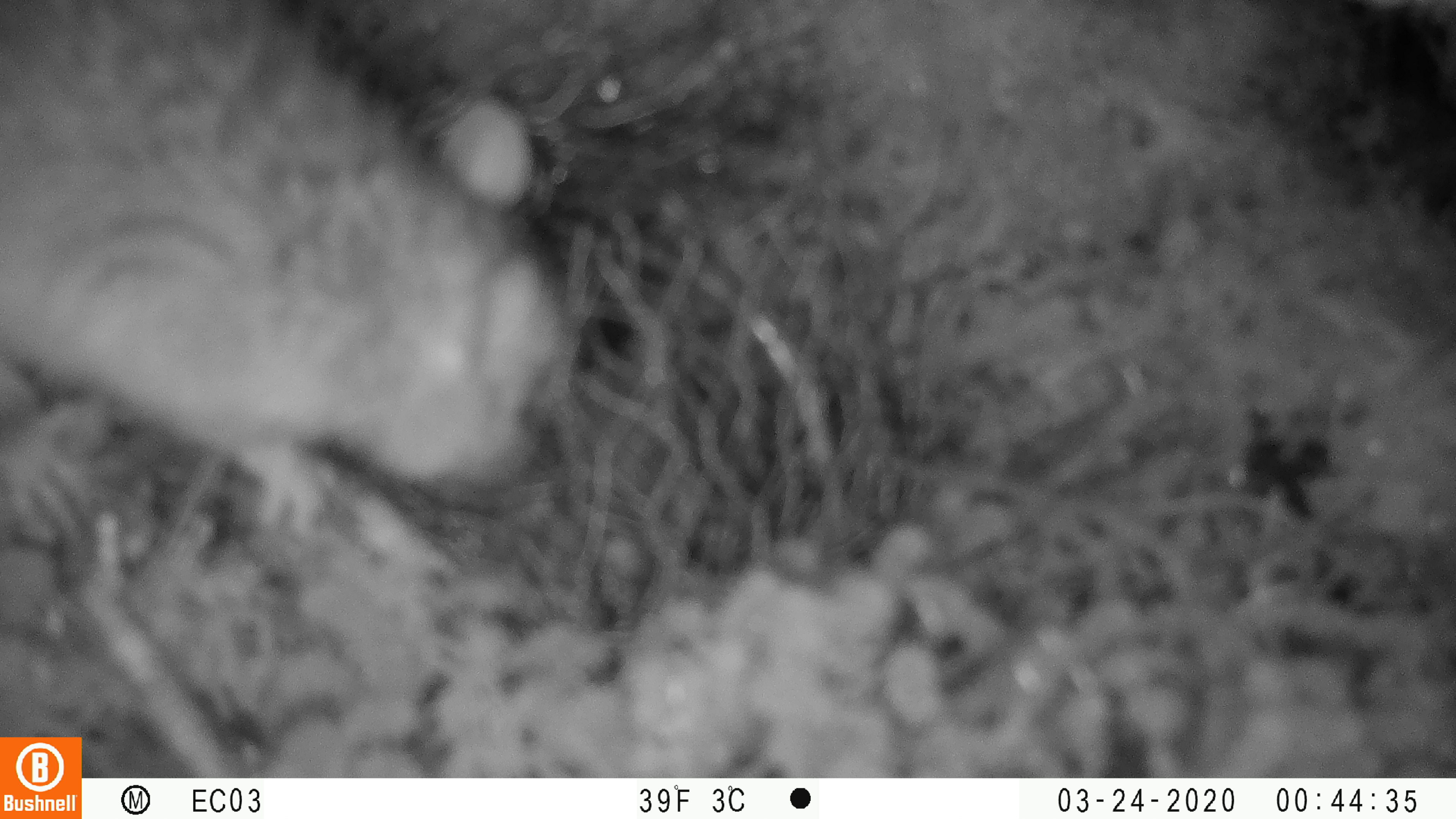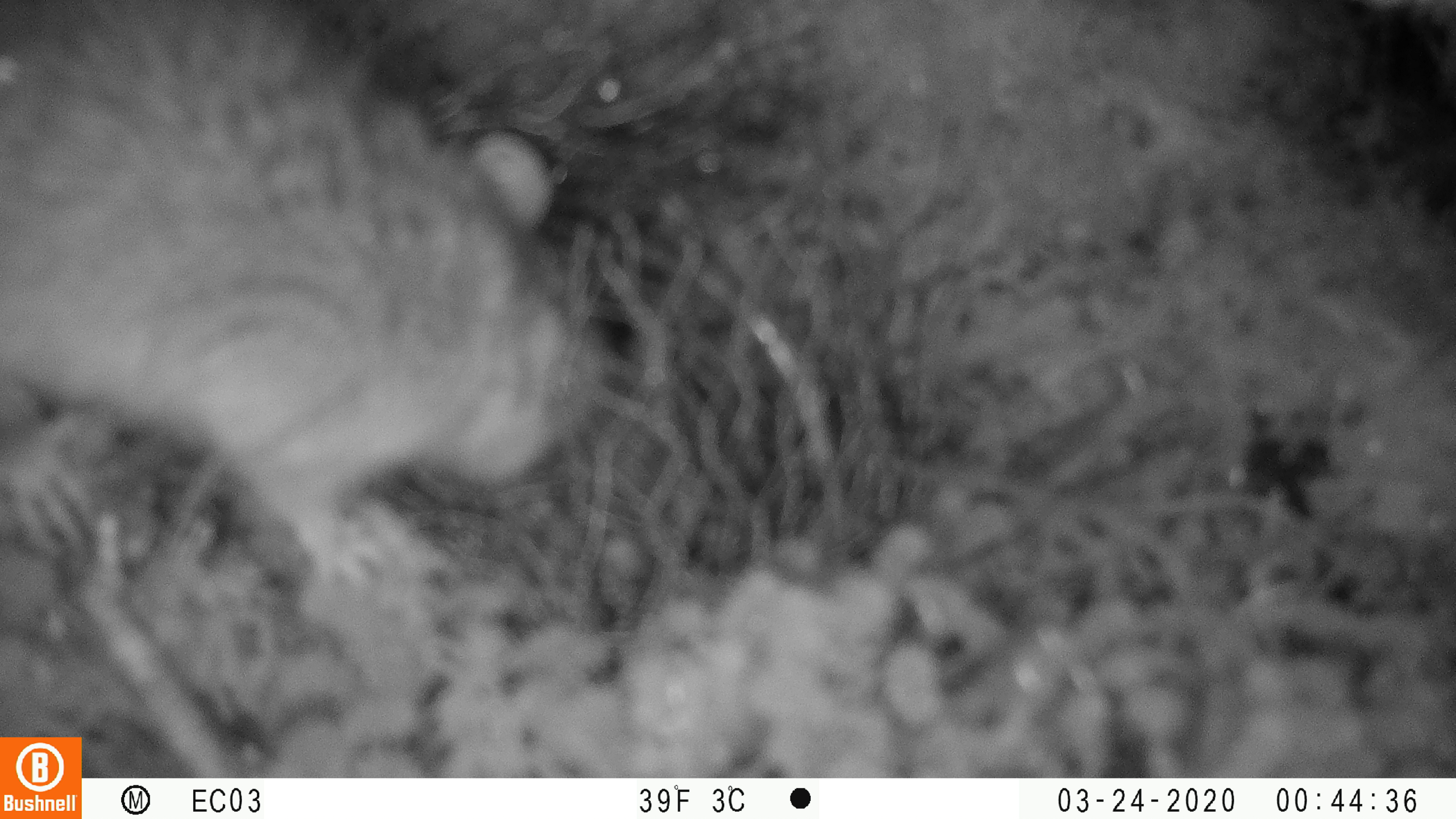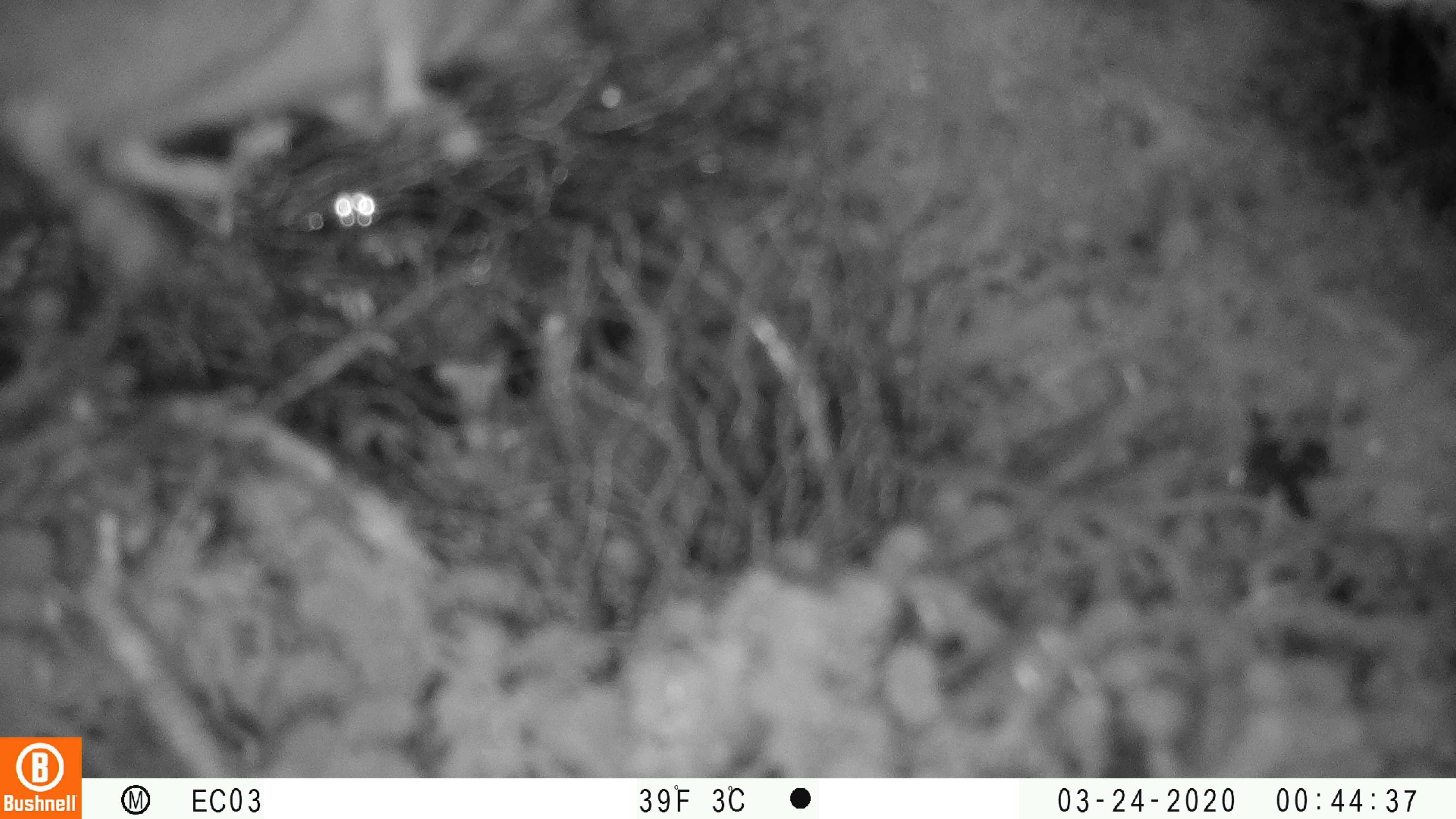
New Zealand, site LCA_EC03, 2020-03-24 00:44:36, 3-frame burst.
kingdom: Animalia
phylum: Chordata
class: Mammalia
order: Rodentia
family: Muridae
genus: Rattus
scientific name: Rattus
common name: rat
Rat (Rattus).